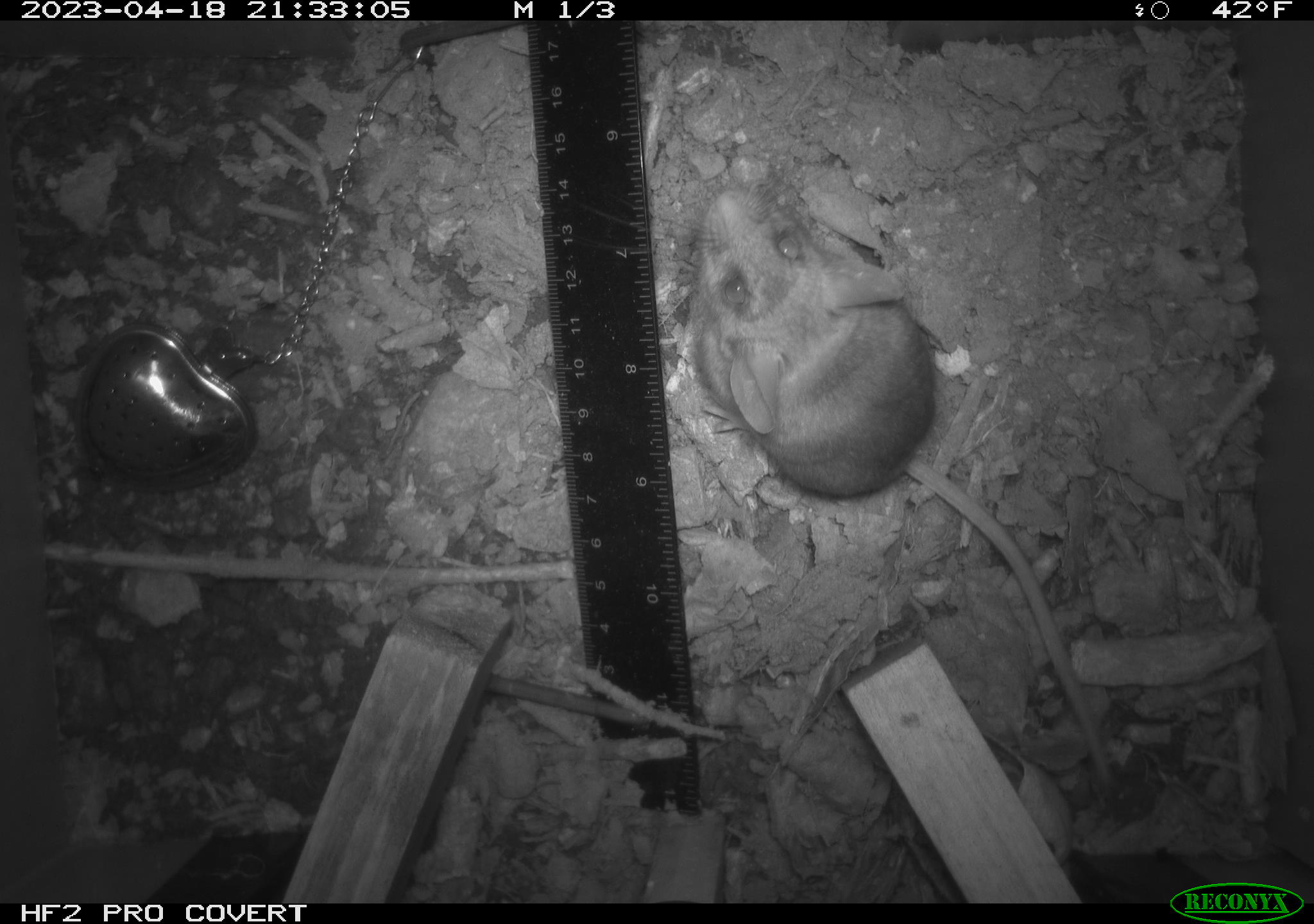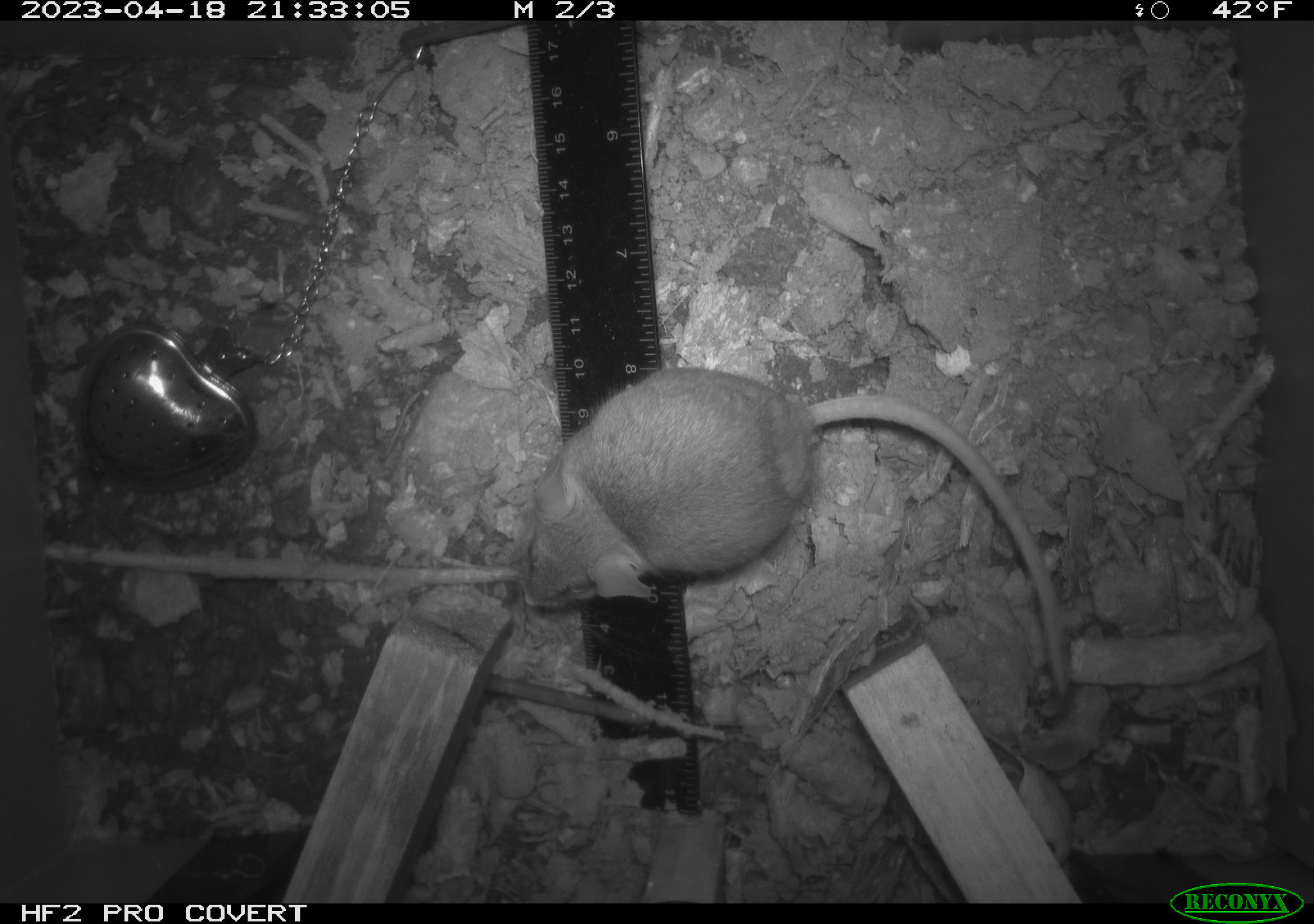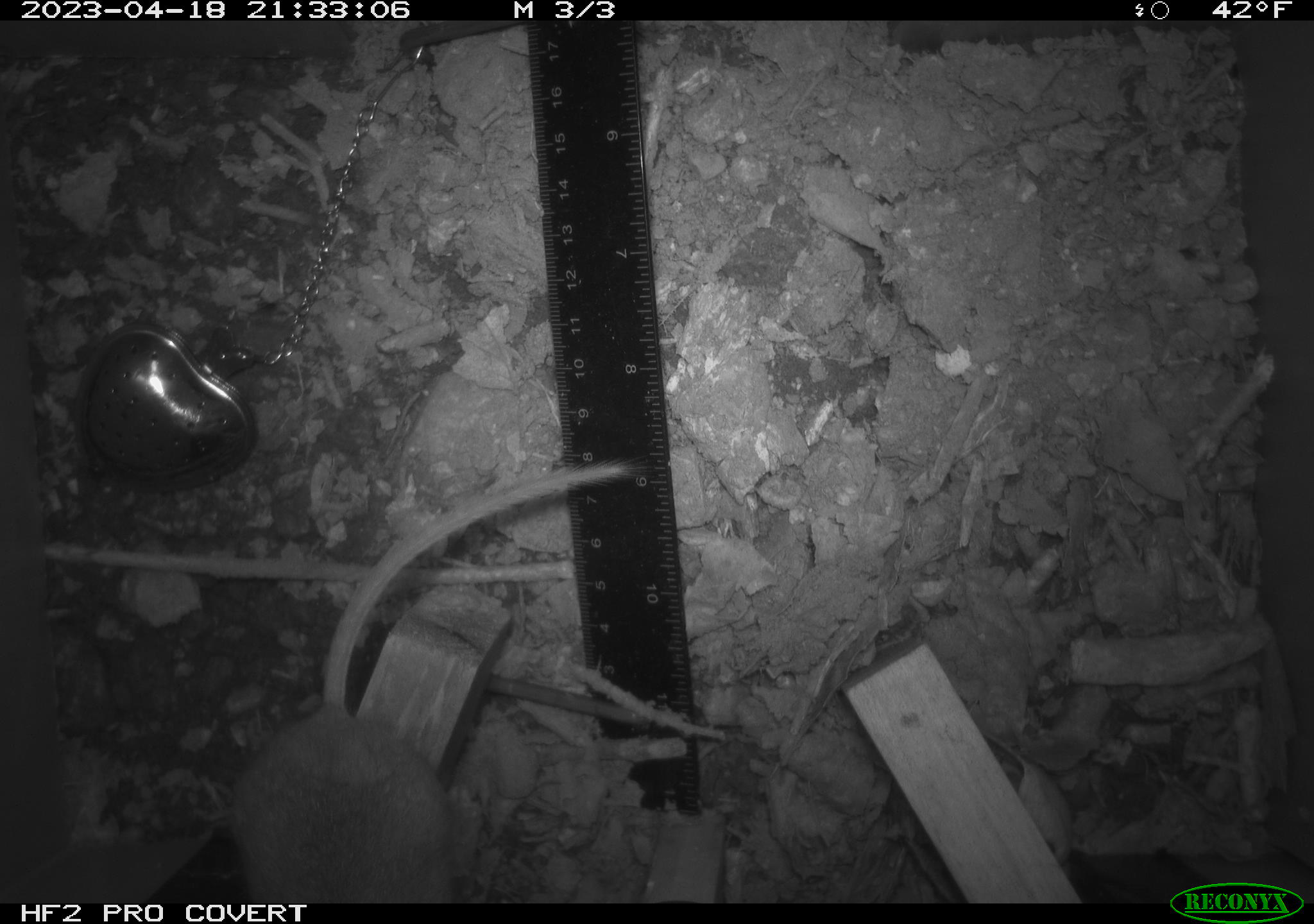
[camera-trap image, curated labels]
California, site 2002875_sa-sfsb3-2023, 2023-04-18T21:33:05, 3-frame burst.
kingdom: Animalia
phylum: Chordata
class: Mammalia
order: Rodentia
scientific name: Rodentia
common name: mouse species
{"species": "mouse species (Rodentia)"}